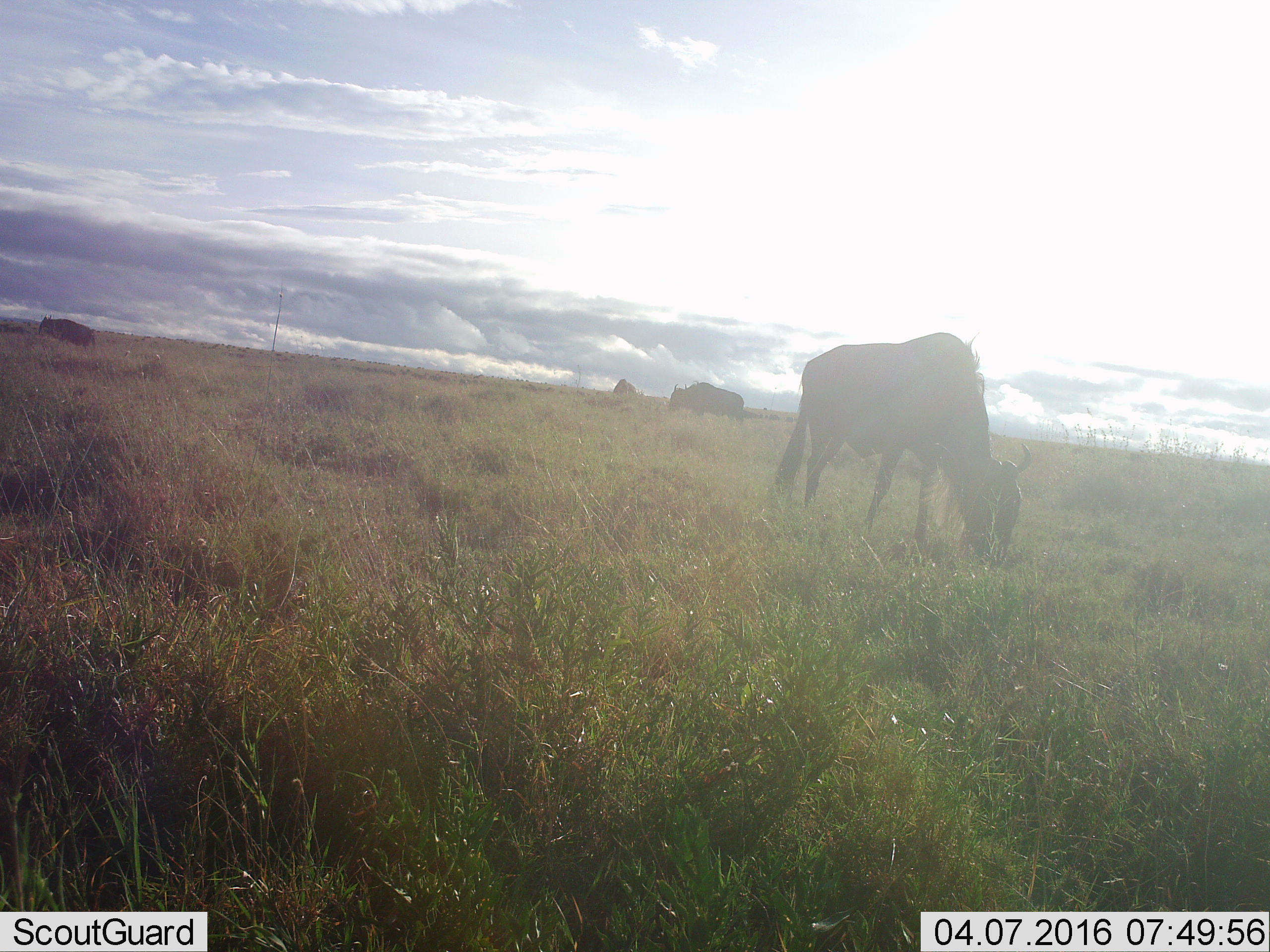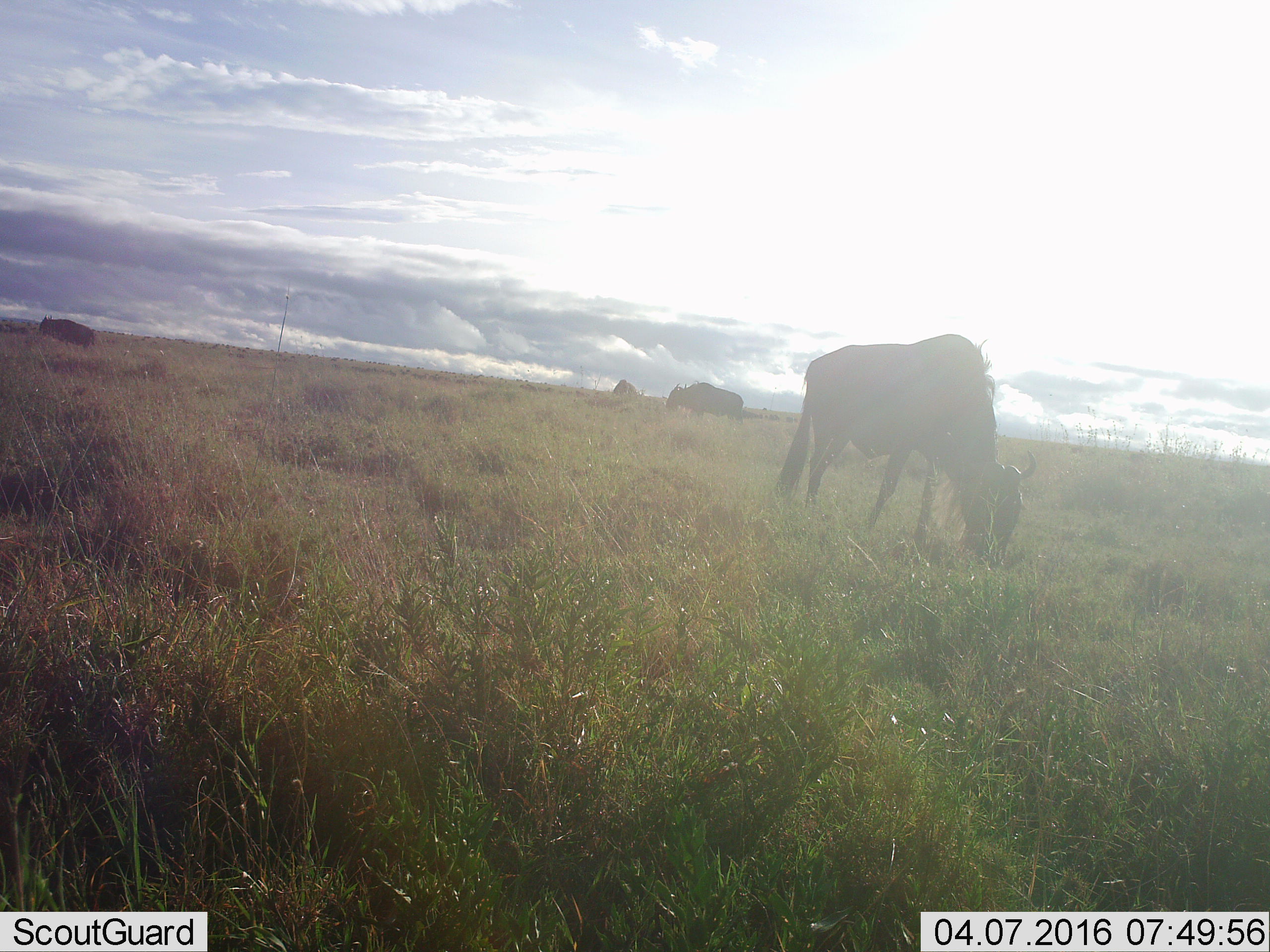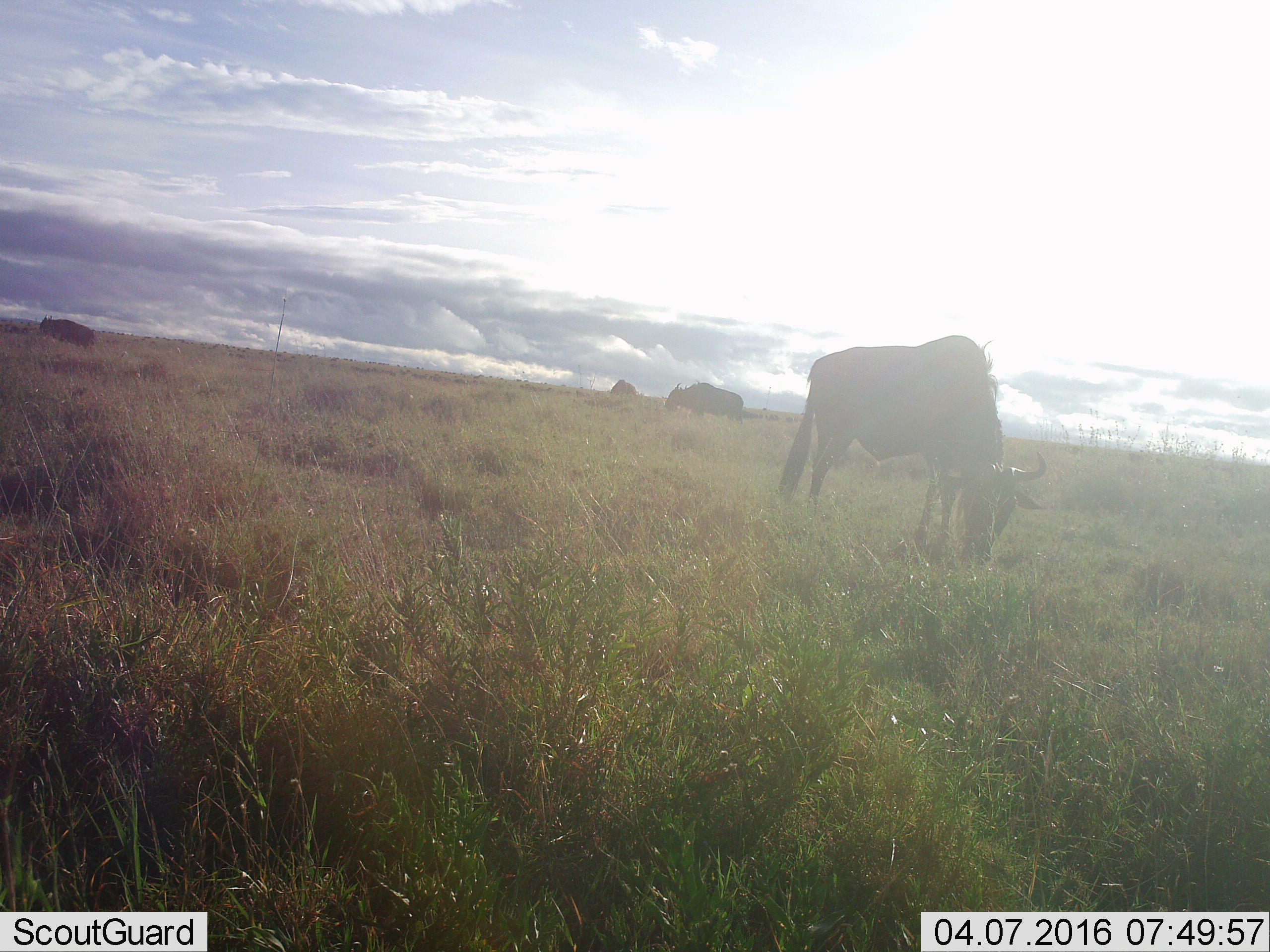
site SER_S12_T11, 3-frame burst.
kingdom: Animalia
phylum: Chordata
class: Mammalia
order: Artiodactyla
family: Bovidae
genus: Connochaetes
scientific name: Connochaetes taurinus taurinus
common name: blue wildebeest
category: wildebeestblue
Wildebeestblue (blue wildebeest) (Connochaetes taurinus taurinus), count 4. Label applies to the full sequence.